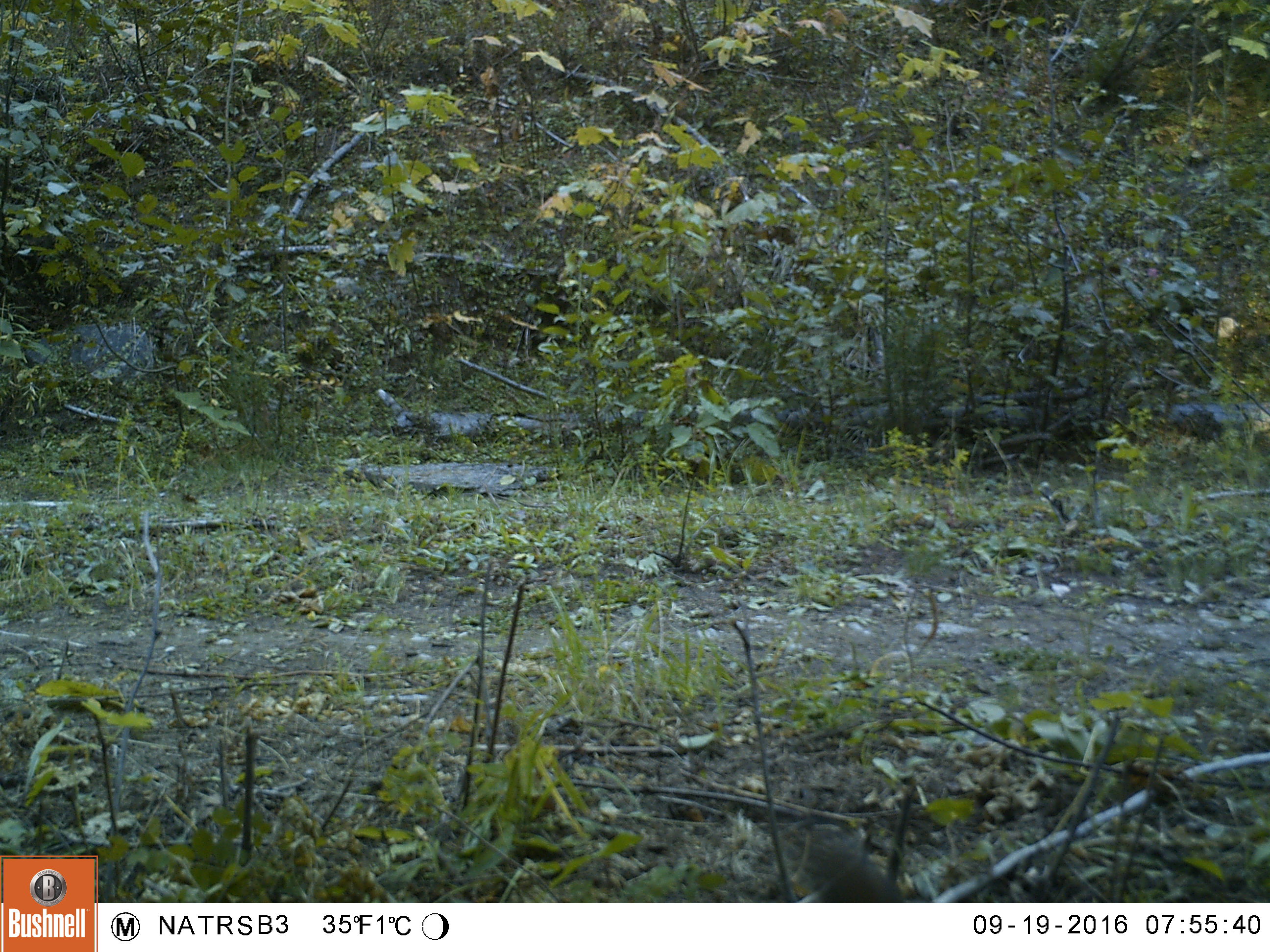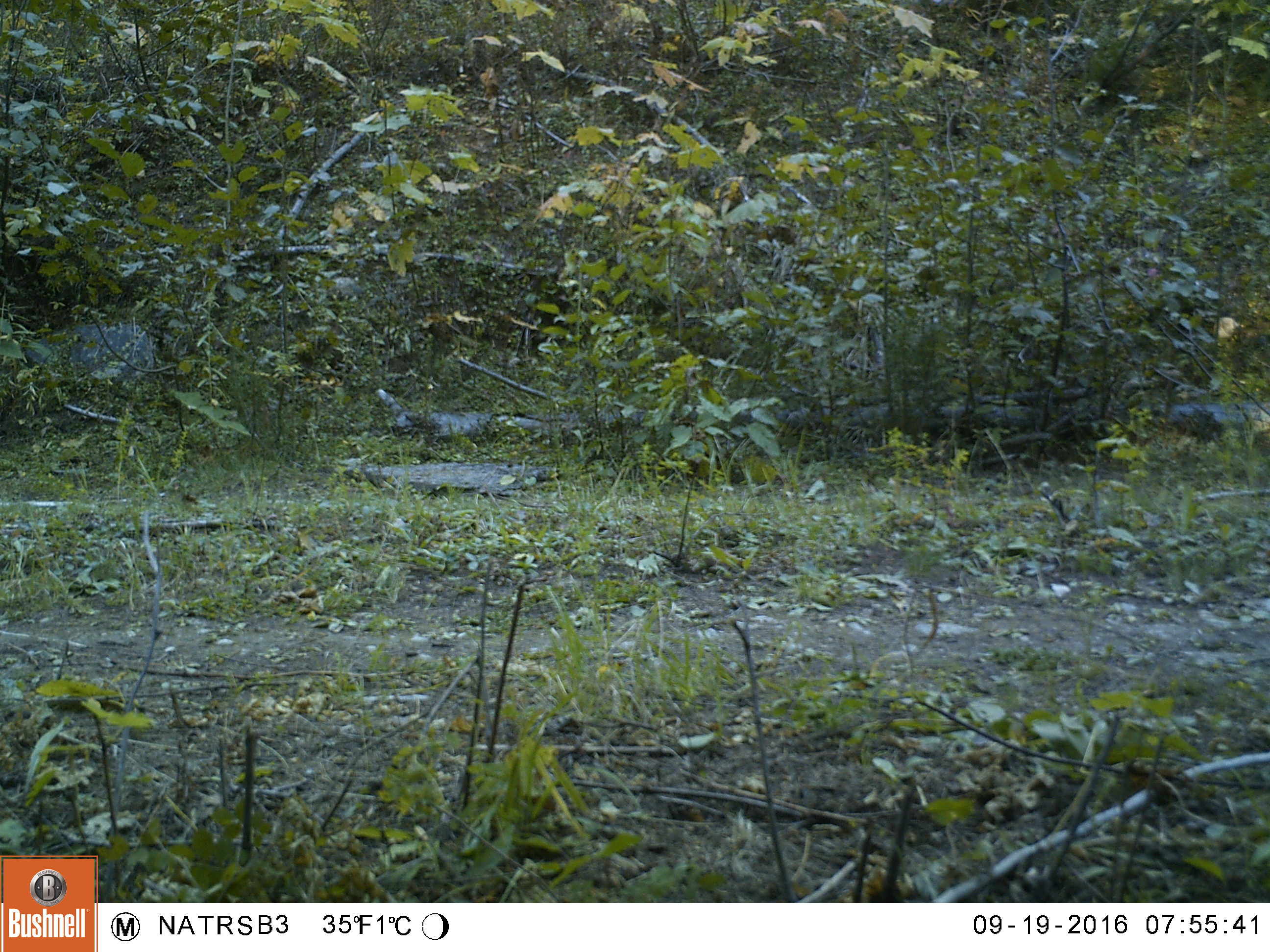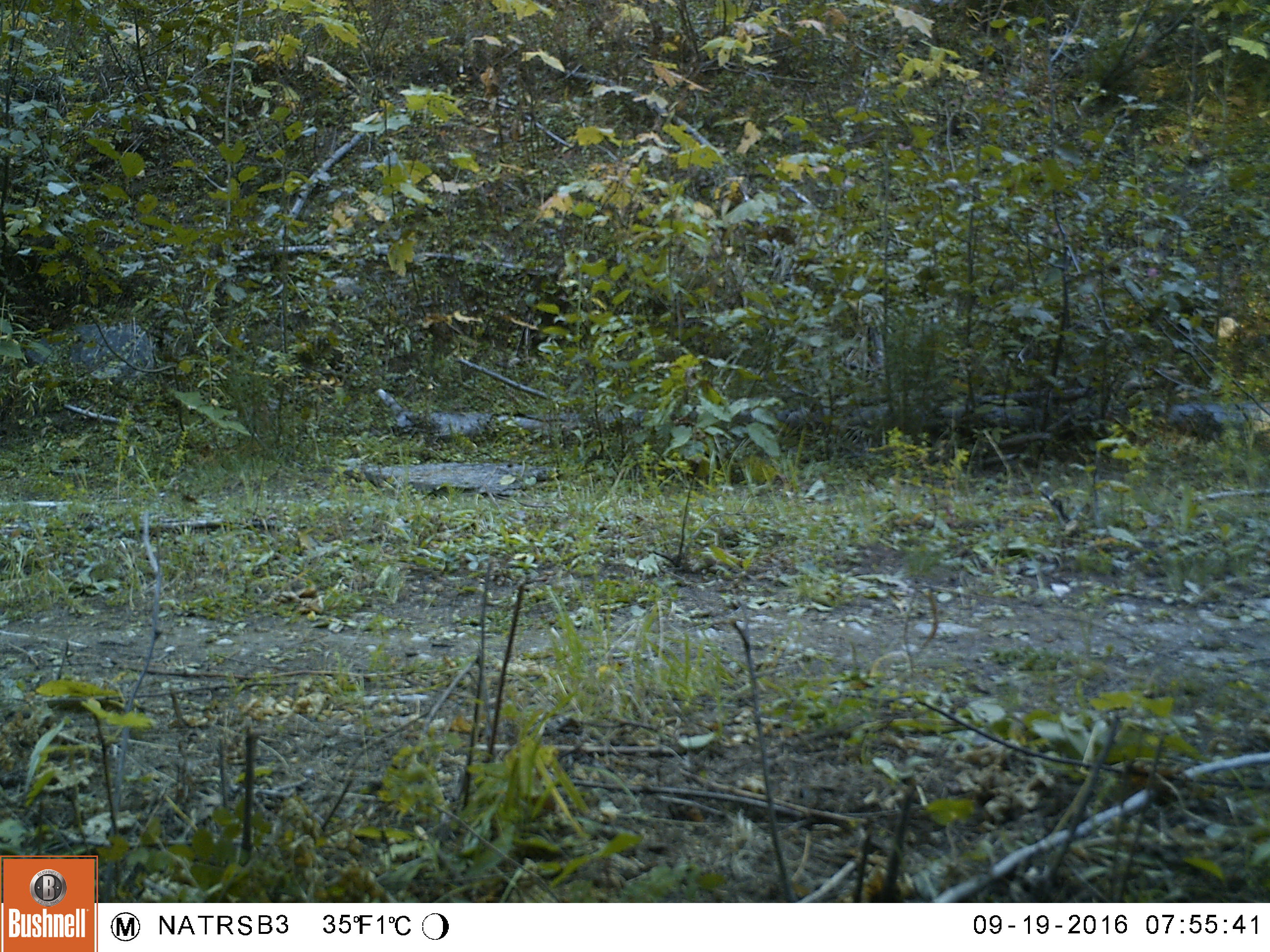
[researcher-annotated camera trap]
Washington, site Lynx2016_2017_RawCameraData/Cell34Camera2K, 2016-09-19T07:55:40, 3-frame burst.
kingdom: Animalia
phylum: Chordata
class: Mammalia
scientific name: Mammalia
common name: small mammal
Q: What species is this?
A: Small mammal (Mammalia).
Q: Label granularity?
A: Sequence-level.